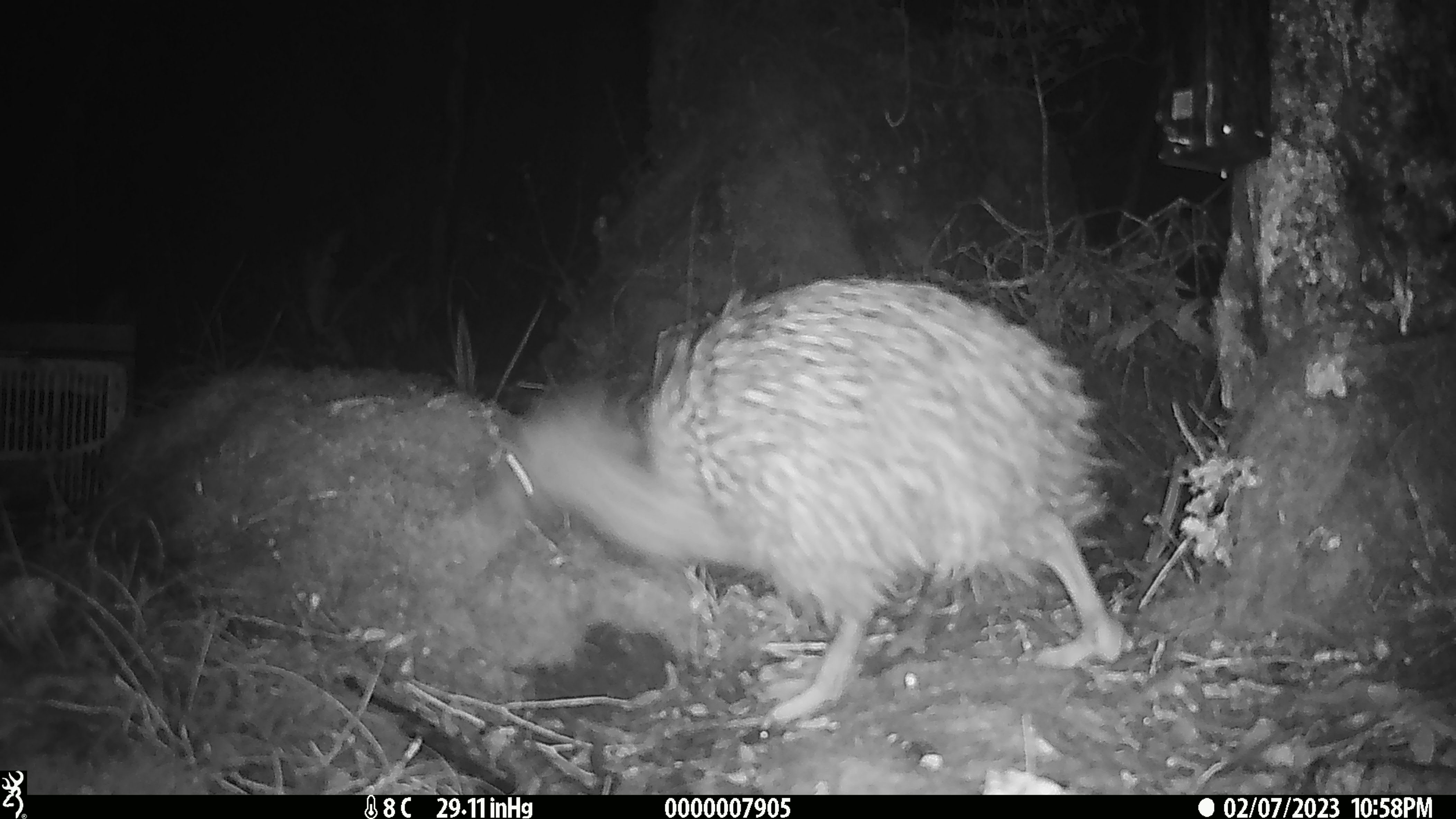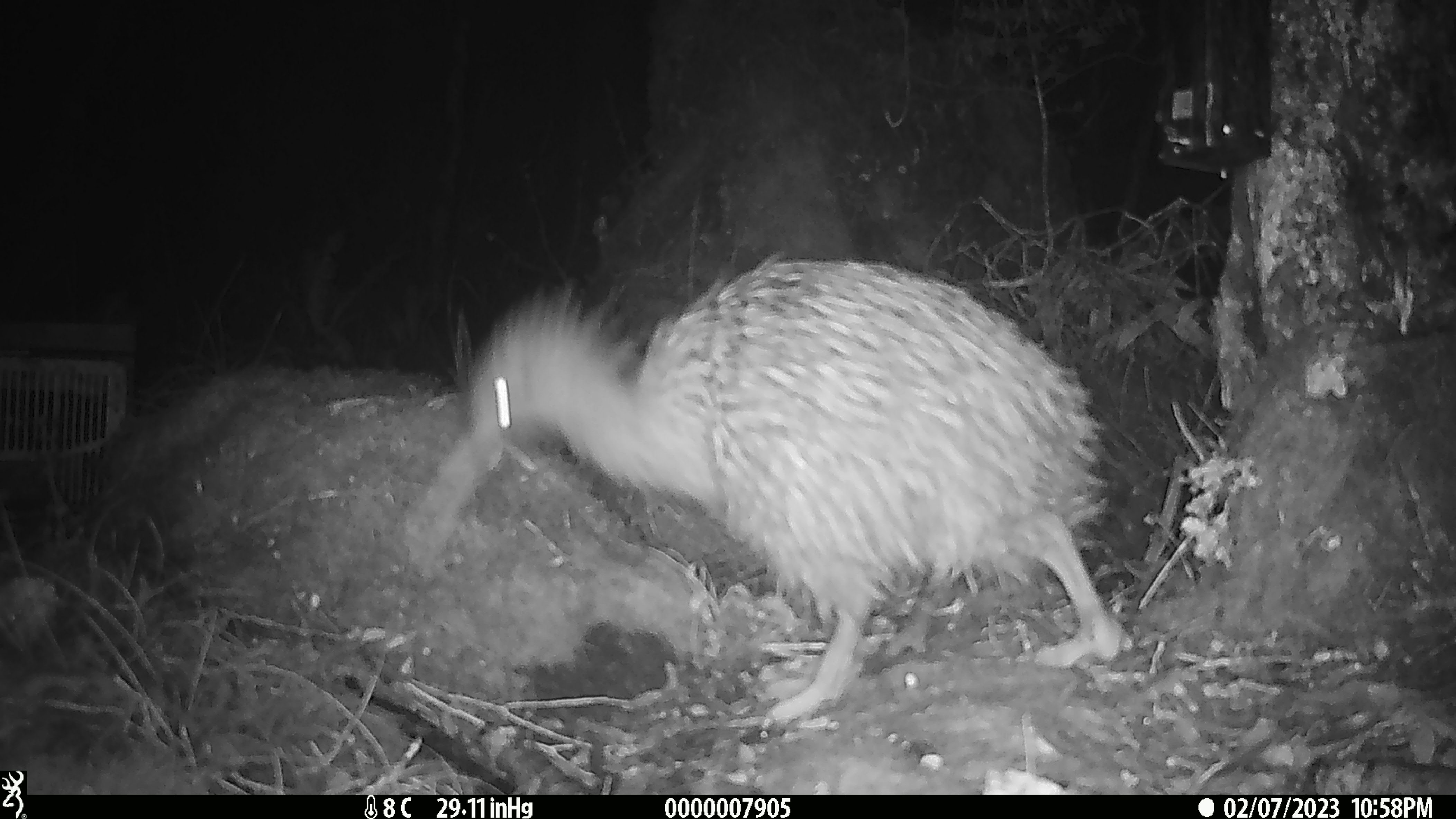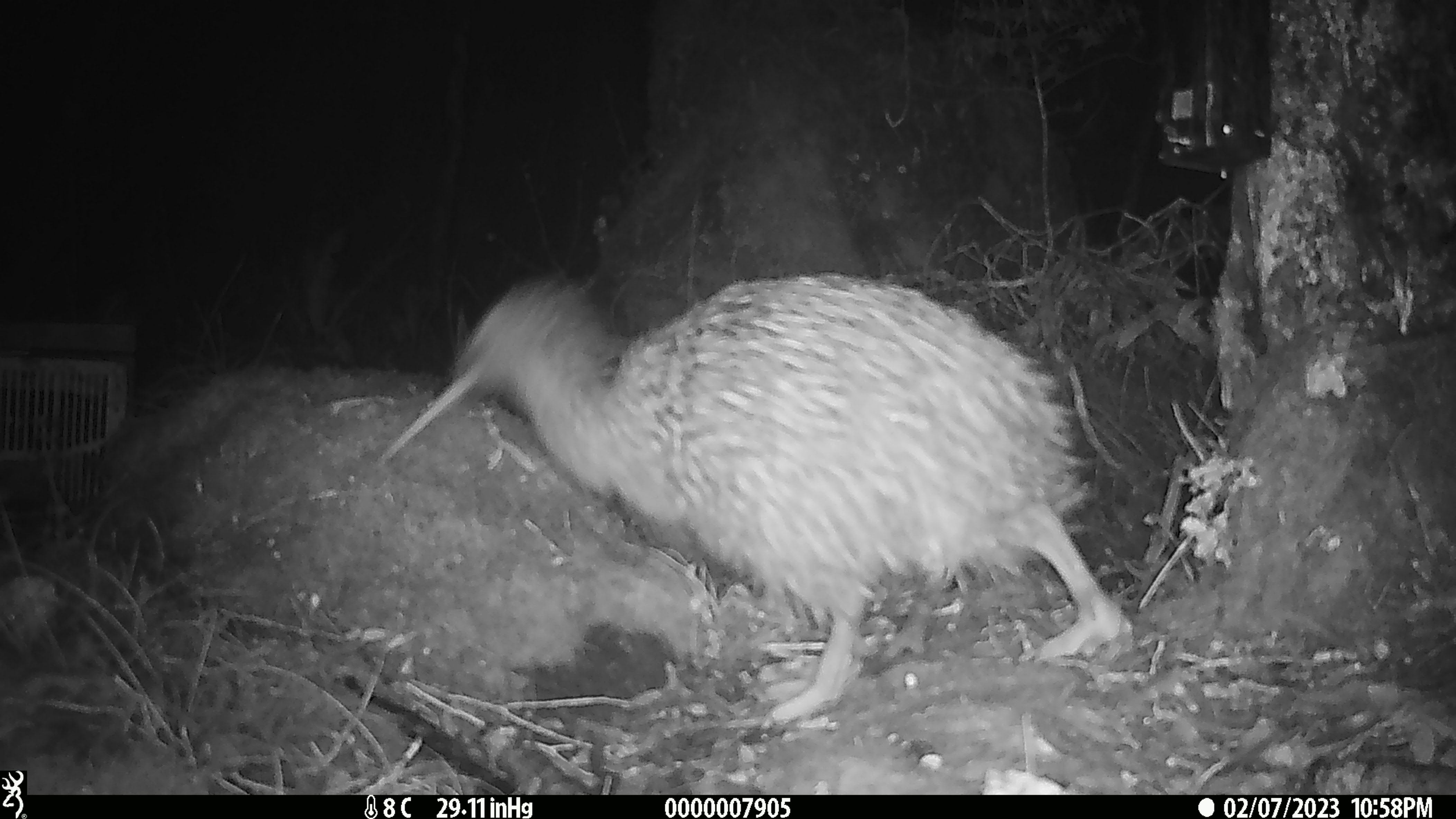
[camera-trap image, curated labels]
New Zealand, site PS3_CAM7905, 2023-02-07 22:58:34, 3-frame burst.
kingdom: Animalia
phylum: Chordata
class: Aves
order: Apterygiformes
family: Apterygidae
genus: Apteryx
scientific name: Apteryx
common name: kiwi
Kiwi (Apteryx).